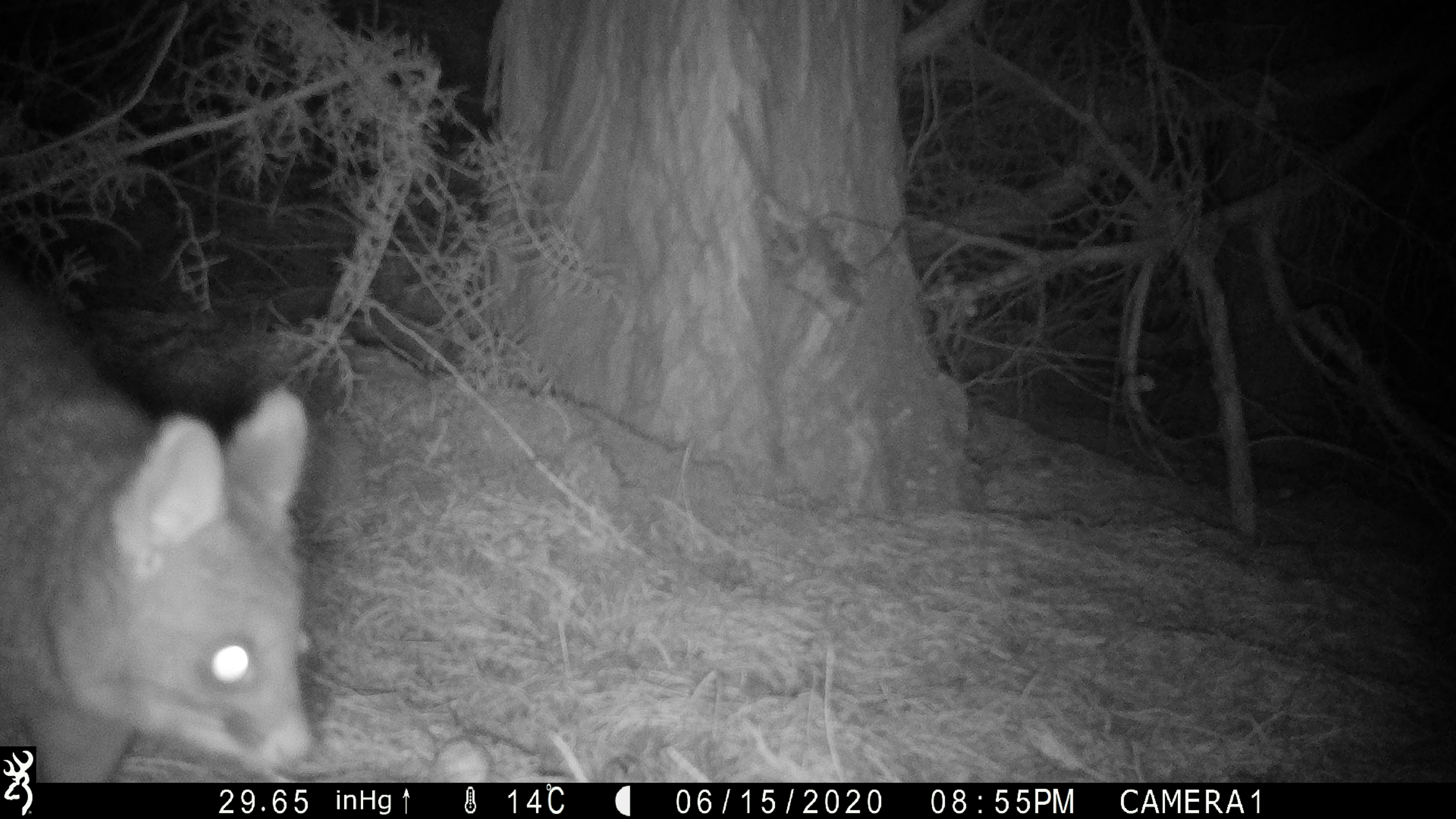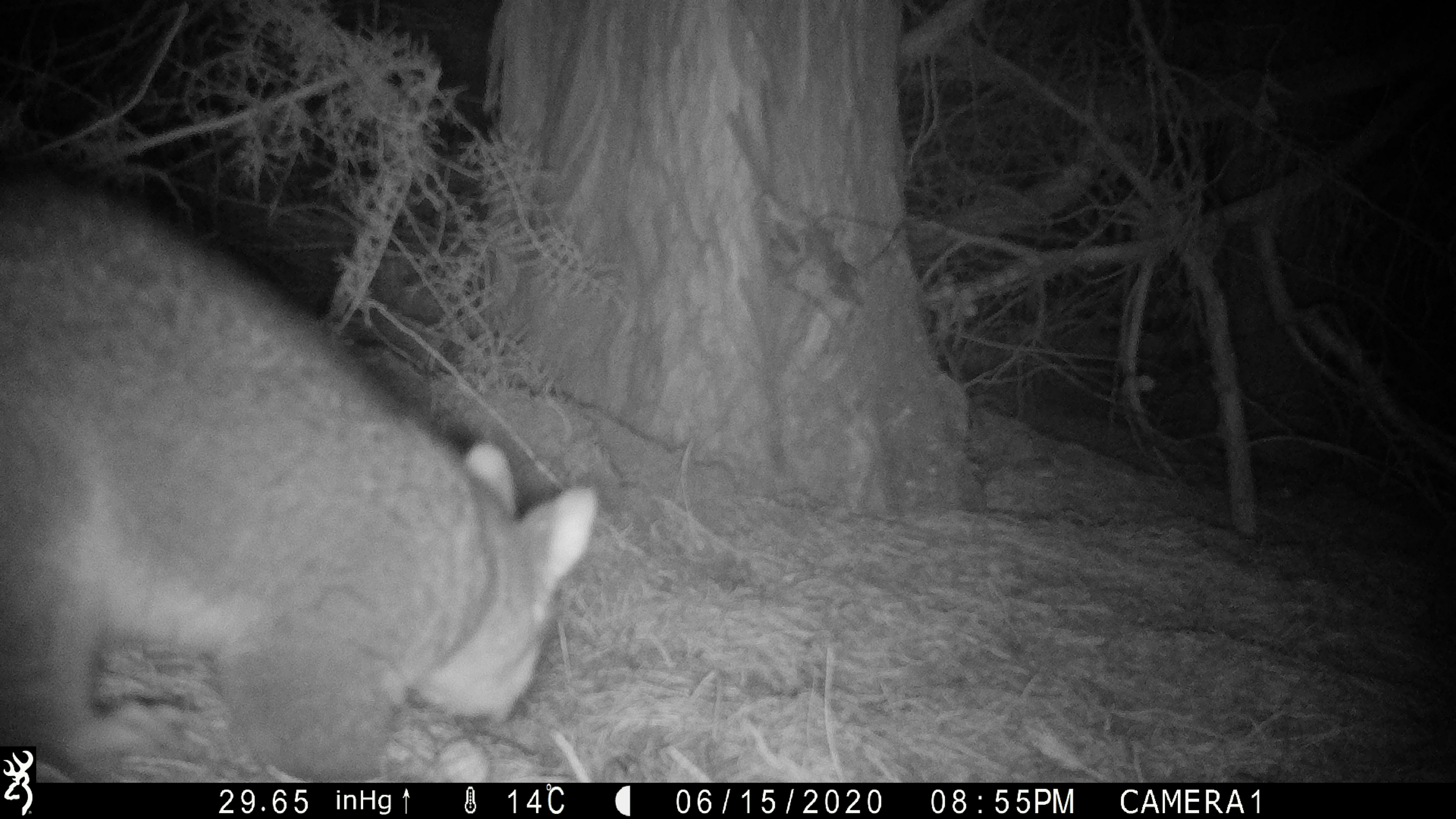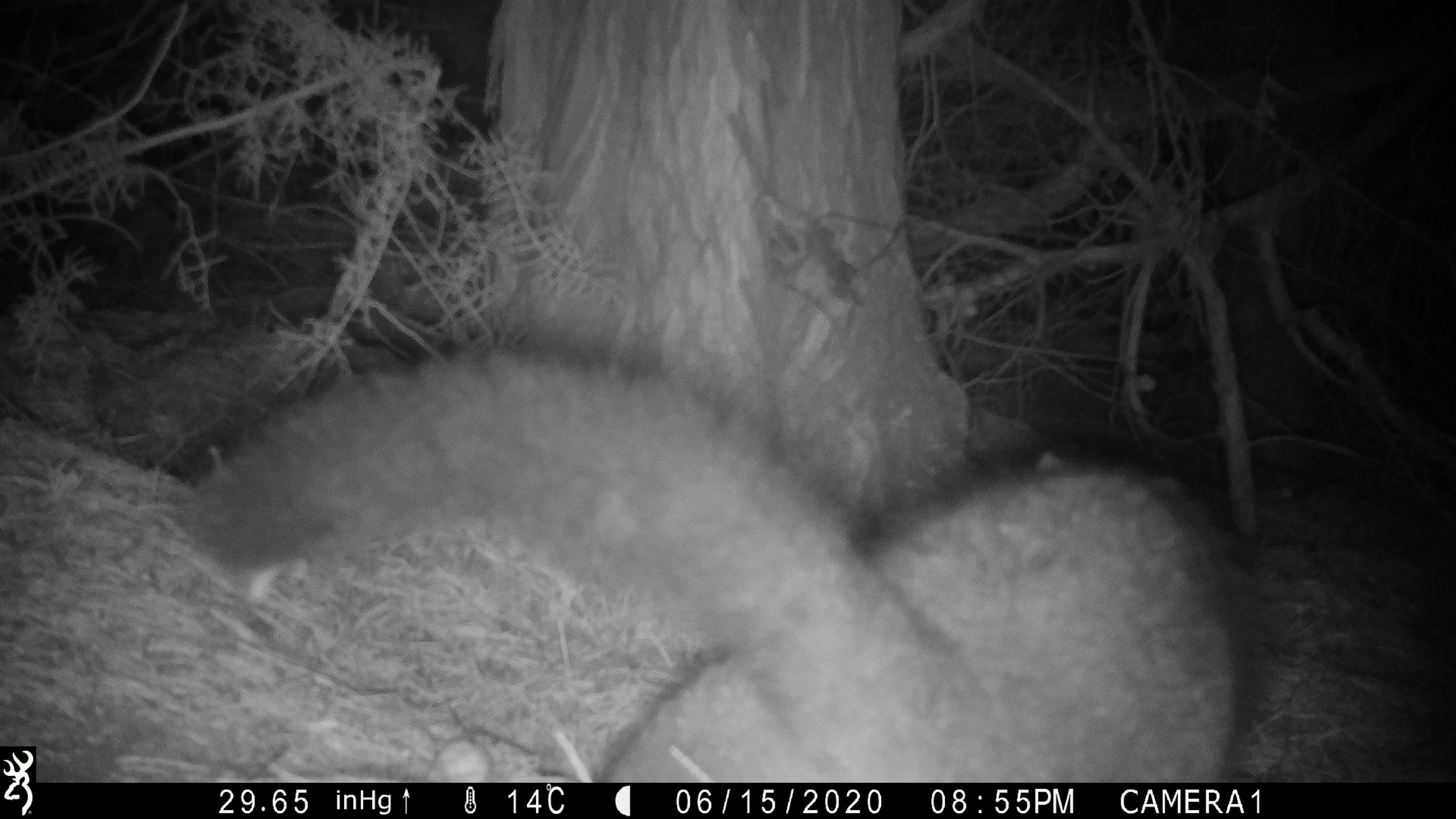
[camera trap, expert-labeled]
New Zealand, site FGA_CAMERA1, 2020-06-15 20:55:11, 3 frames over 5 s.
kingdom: Animalia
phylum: Chordata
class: Mammalia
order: Diprotodontia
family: Phalangeridae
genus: Trichosurus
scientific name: Trichosurus vulpecula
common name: common brushtail possum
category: possum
Possum (common brushtail possum) (Trichosurus vulpecula).